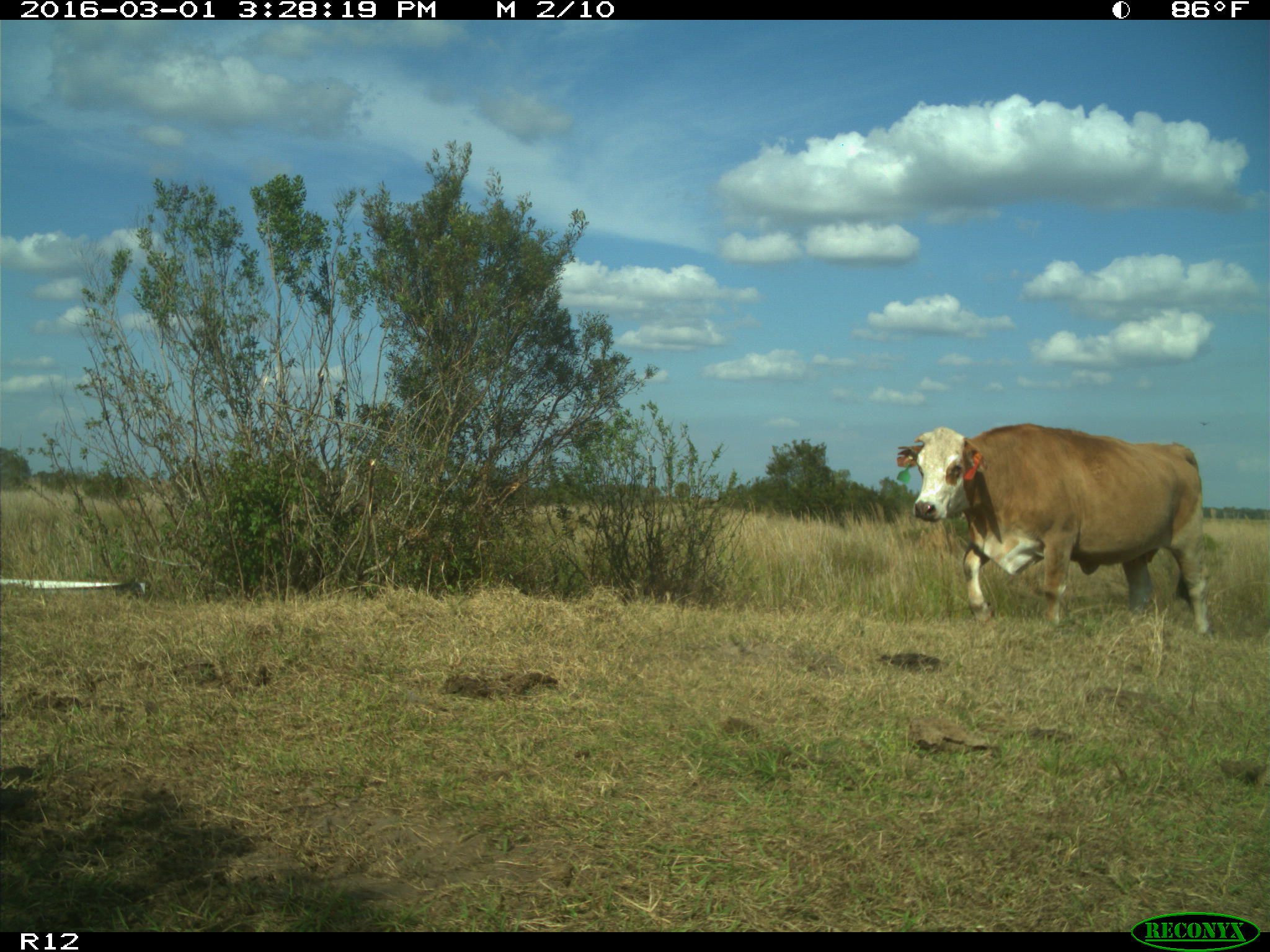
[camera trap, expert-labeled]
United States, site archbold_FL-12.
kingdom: Animalia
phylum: Chordata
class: Mammalia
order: Artiodactyla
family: Bovidae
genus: Bos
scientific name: Bos taurus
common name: domestic cow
Bos taurus (domestic cow).